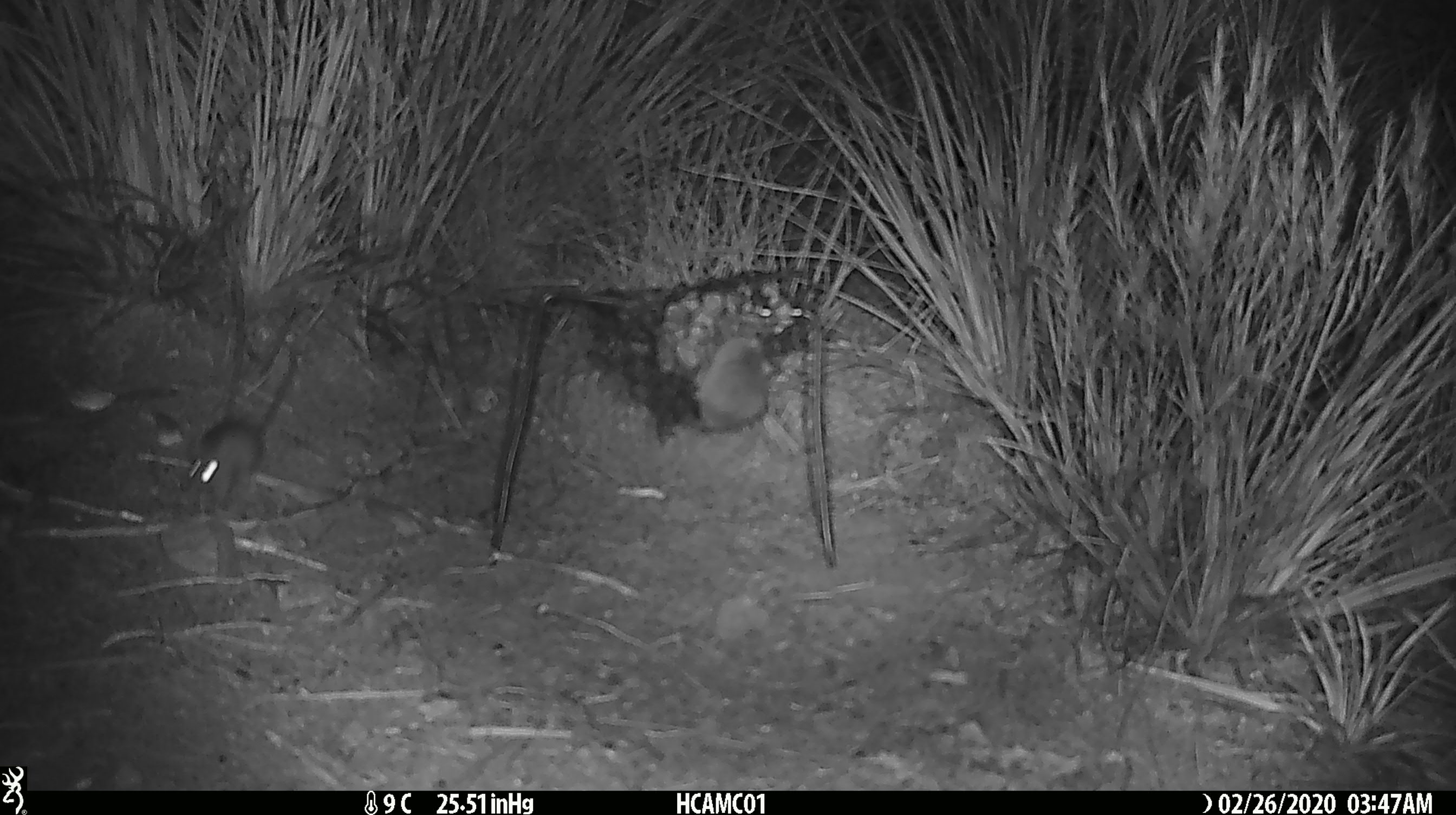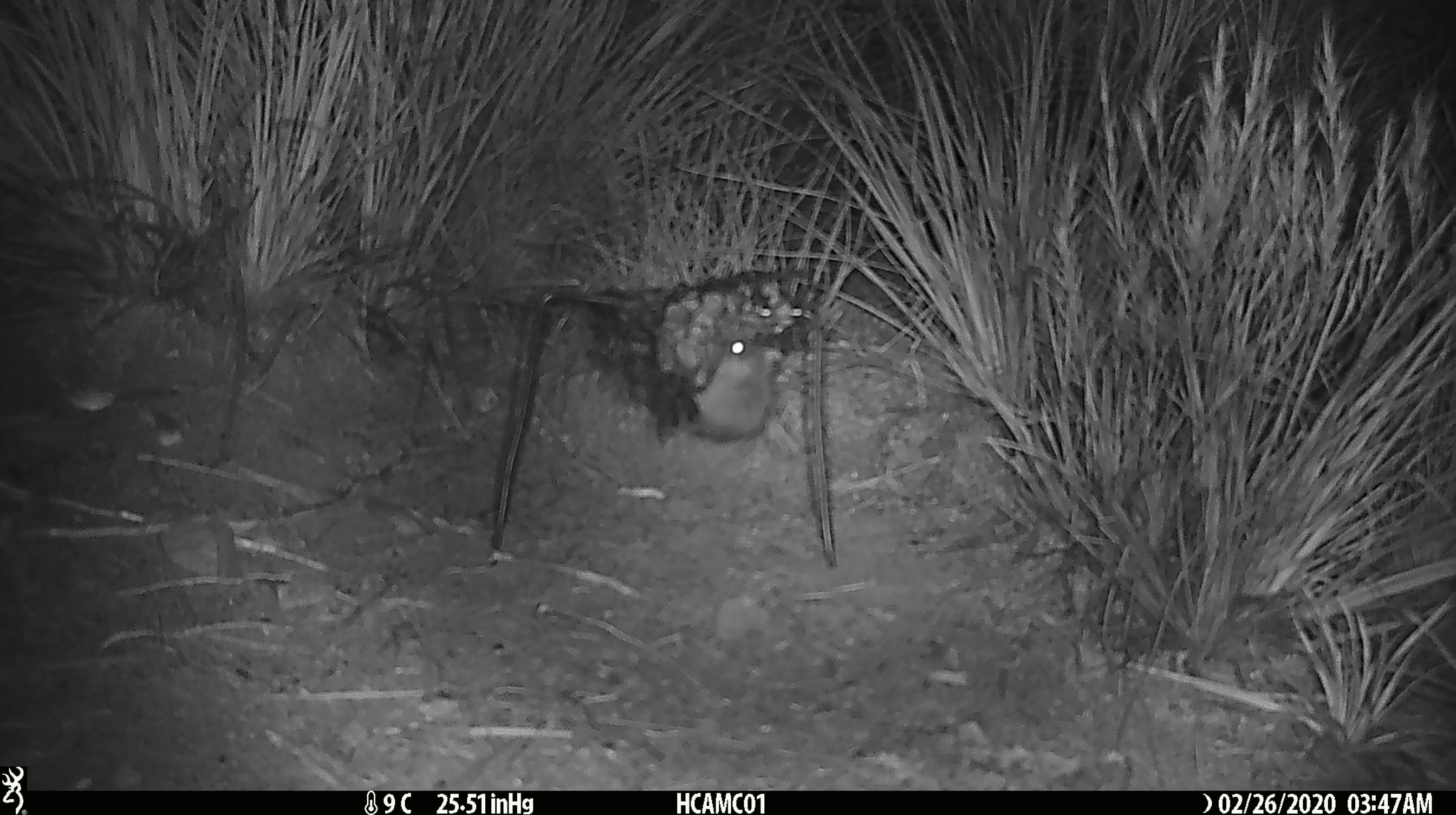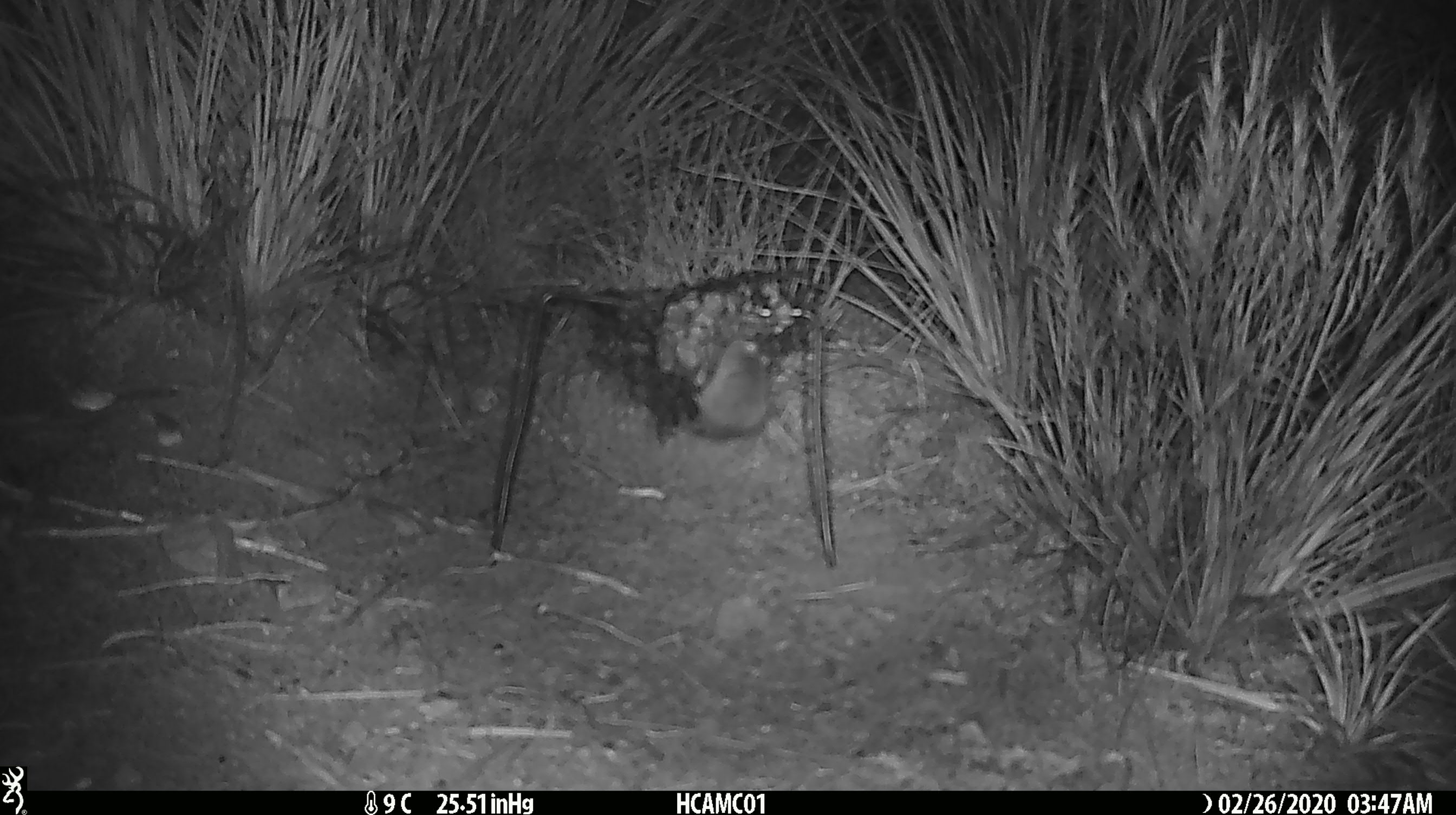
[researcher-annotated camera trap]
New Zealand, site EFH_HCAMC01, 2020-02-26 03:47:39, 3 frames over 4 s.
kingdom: Animalia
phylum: Chordata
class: Mammalia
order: Rodentia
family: Muridae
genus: Mus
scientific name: Mus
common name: mouse